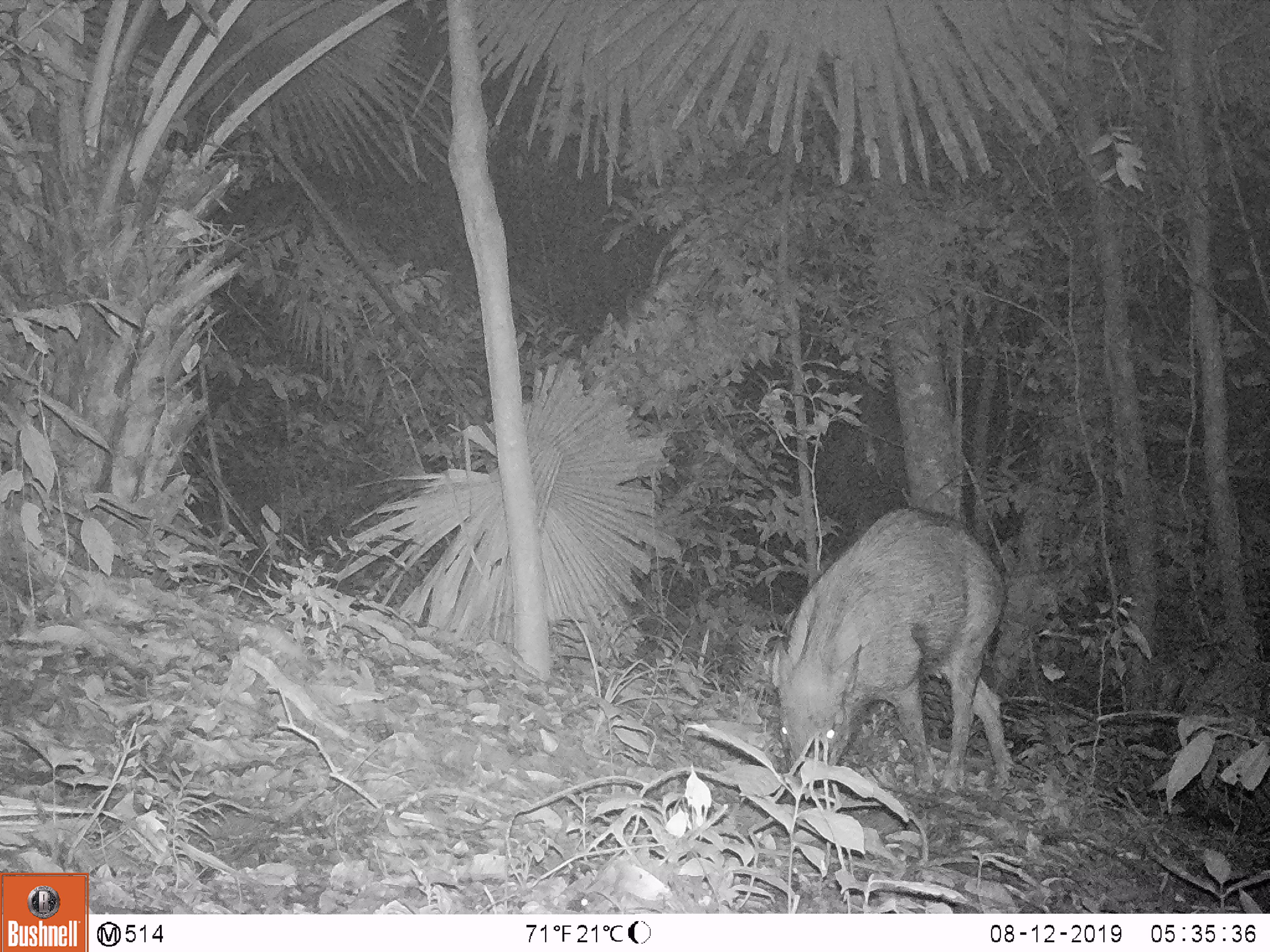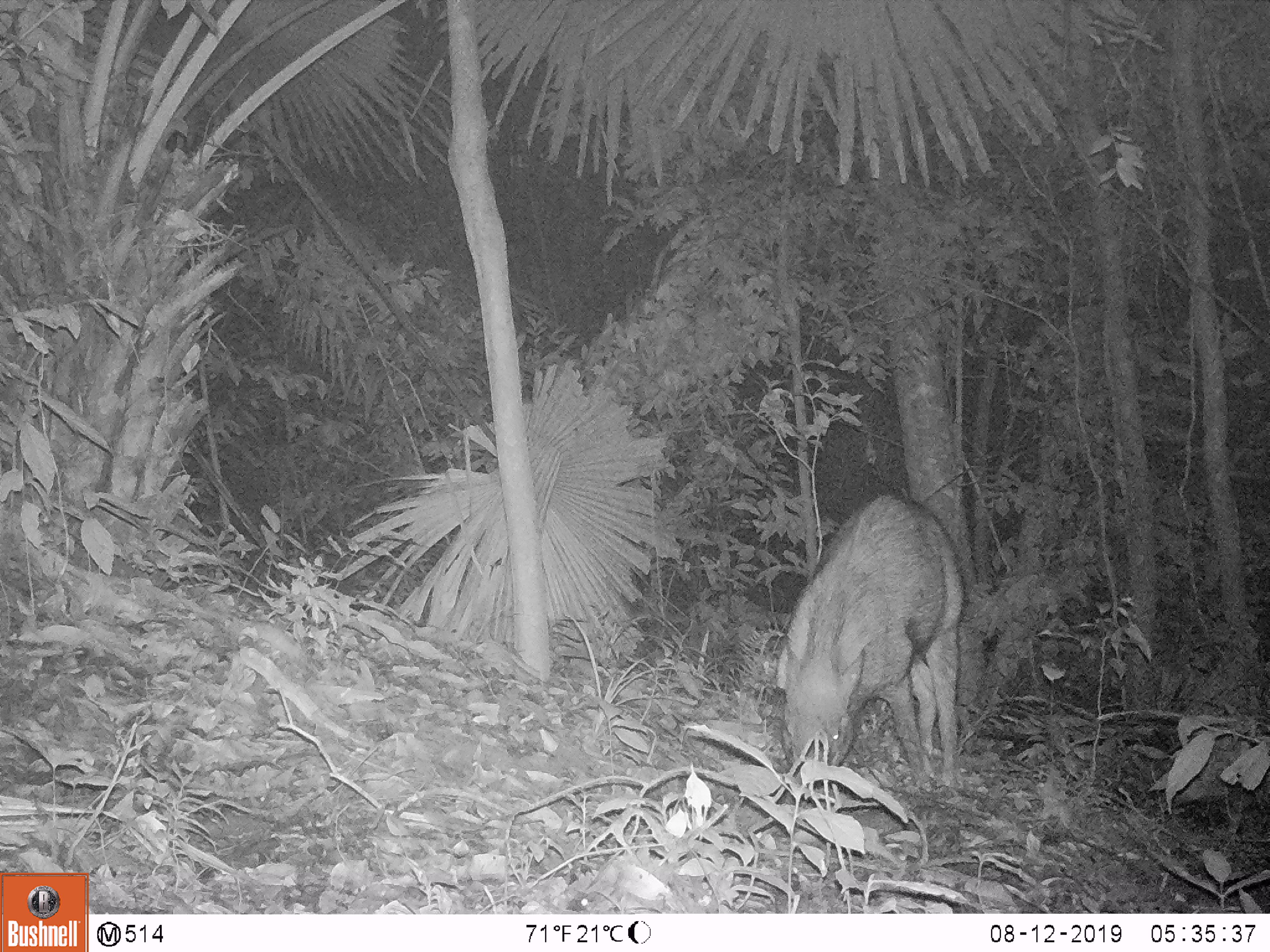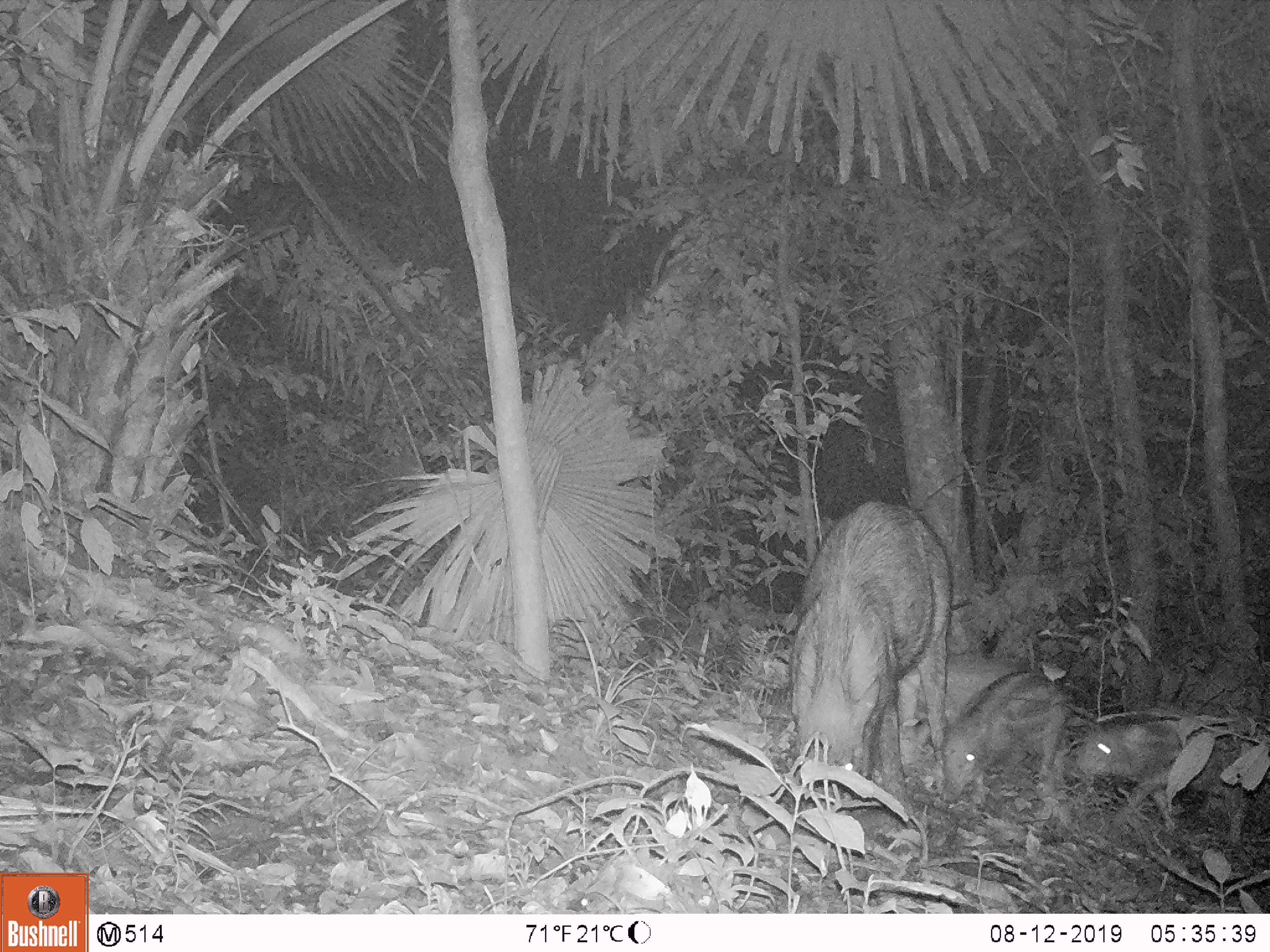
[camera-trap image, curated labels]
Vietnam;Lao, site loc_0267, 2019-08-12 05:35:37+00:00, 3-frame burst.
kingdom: Animalia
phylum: Chordata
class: Mammalia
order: Artiodactyla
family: Suidae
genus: Sus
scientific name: Sus scrofa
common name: eurasian wild pig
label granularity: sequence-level